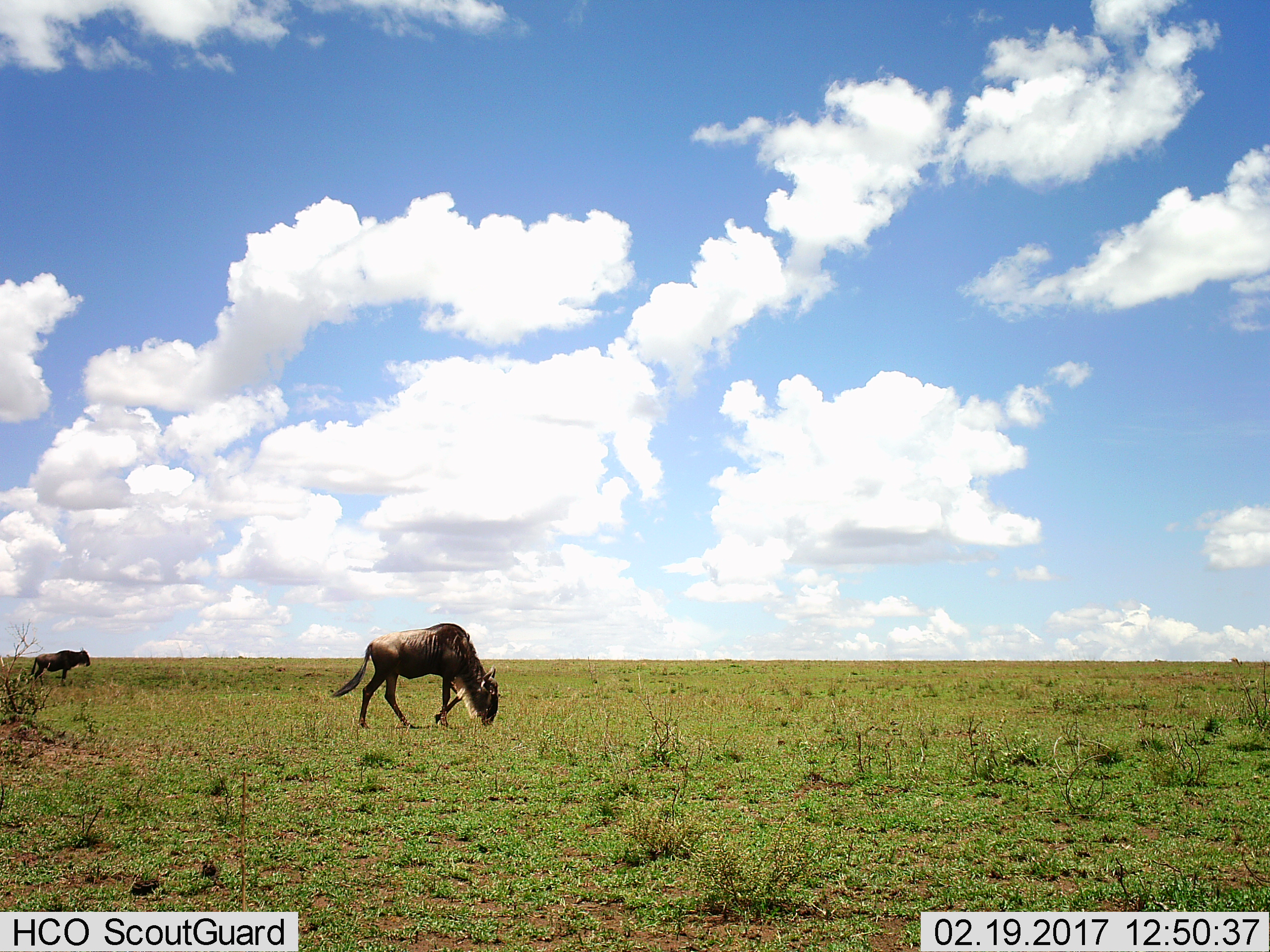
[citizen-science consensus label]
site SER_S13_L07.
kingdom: Animalia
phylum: Chordata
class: Mammalia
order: Artiodactyla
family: Bovidae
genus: Connochaetes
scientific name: Connochaetes taurinus taurinus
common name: blue wildebeest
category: wildebeestblue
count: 2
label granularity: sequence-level